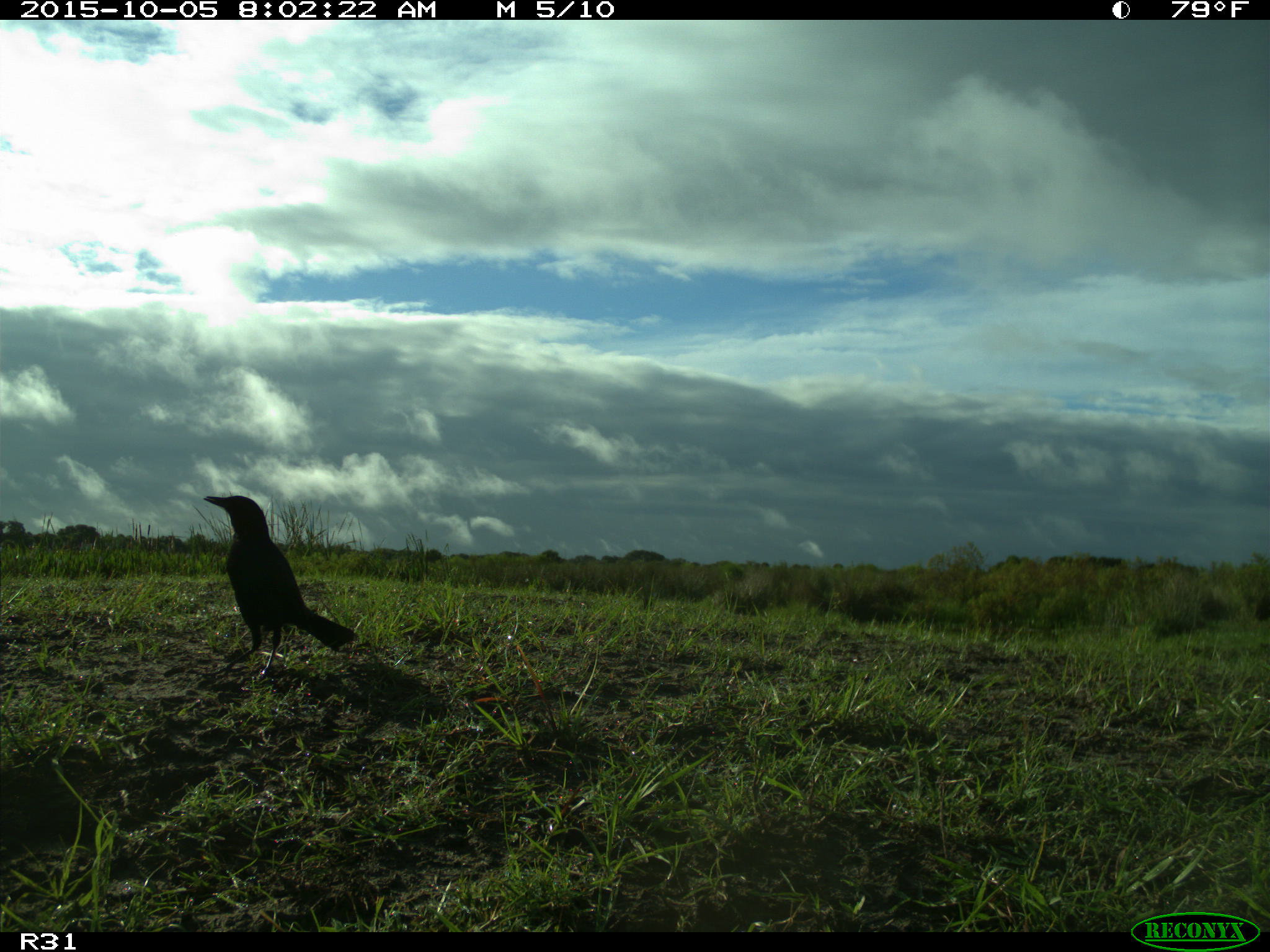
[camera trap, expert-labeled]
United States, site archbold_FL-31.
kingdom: Animalia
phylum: Chordata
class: Aves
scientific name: Aves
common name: birds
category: unidentified bird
Unidentified bird (birds) (Aves).